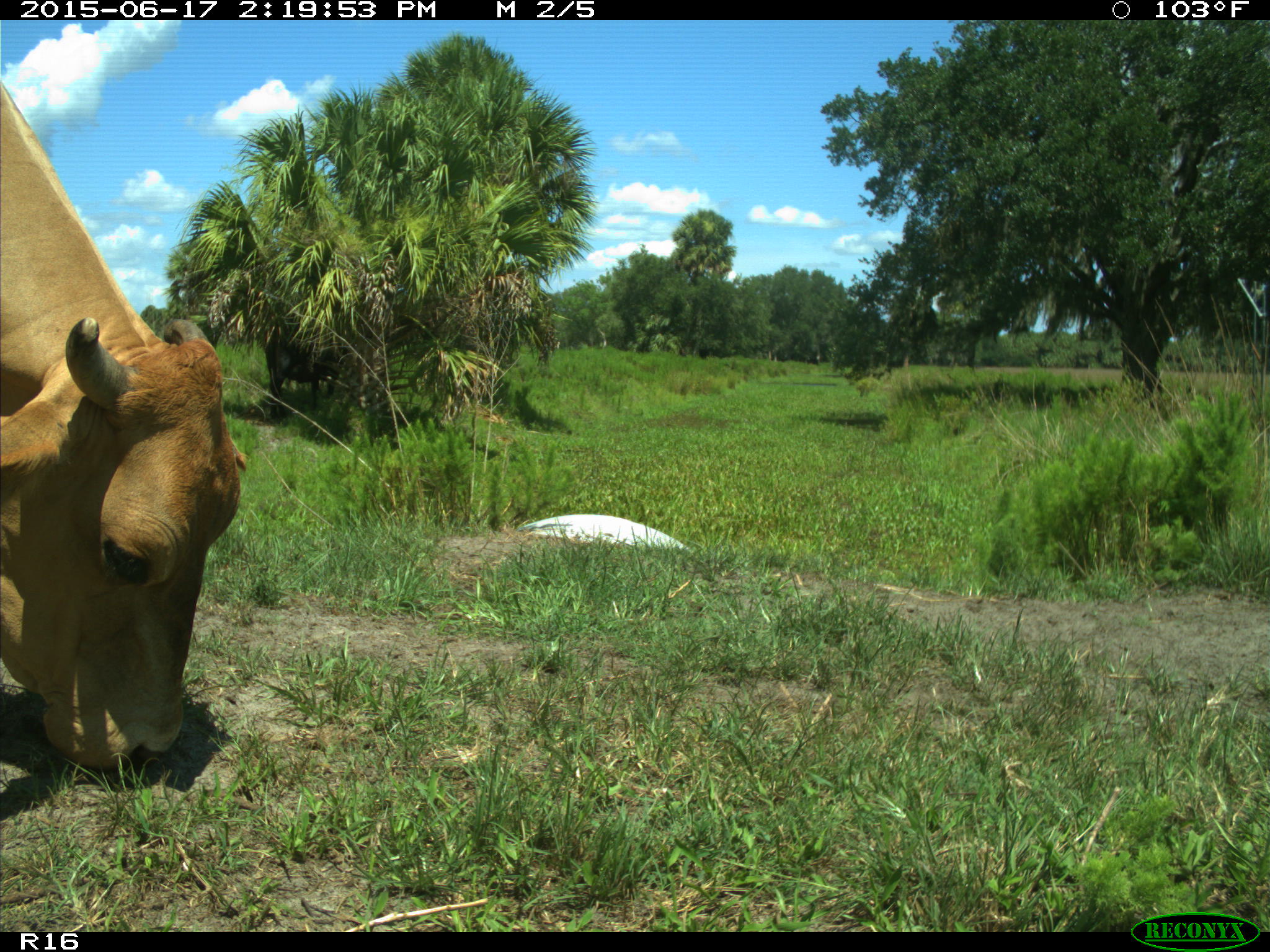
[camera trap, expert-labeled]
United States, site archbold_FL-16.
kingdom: Animalia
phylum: Chordata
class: Mammalia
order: Artiodactyla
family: Bovidae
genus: Bos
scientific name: Bos taurus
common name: domestic cow